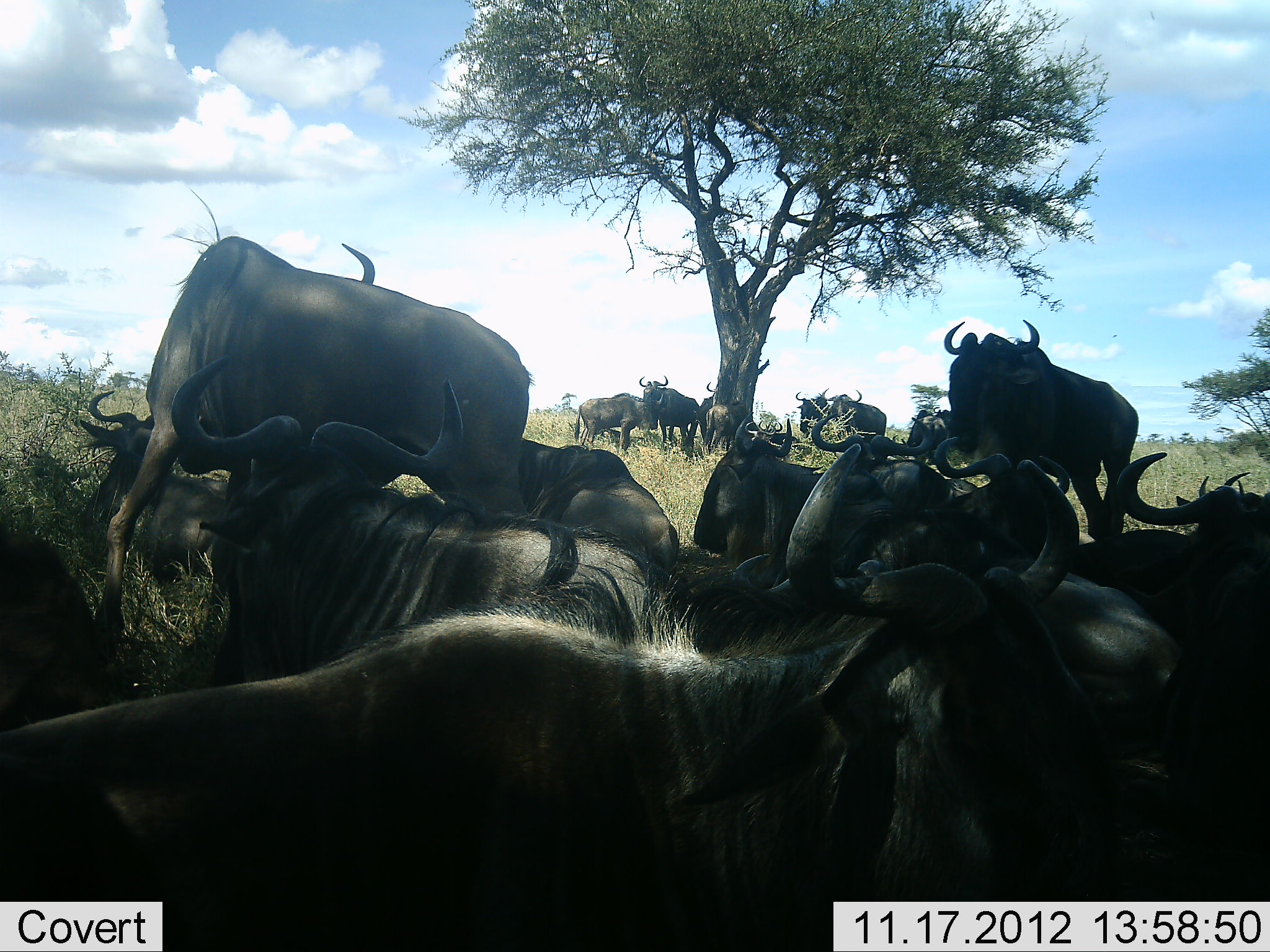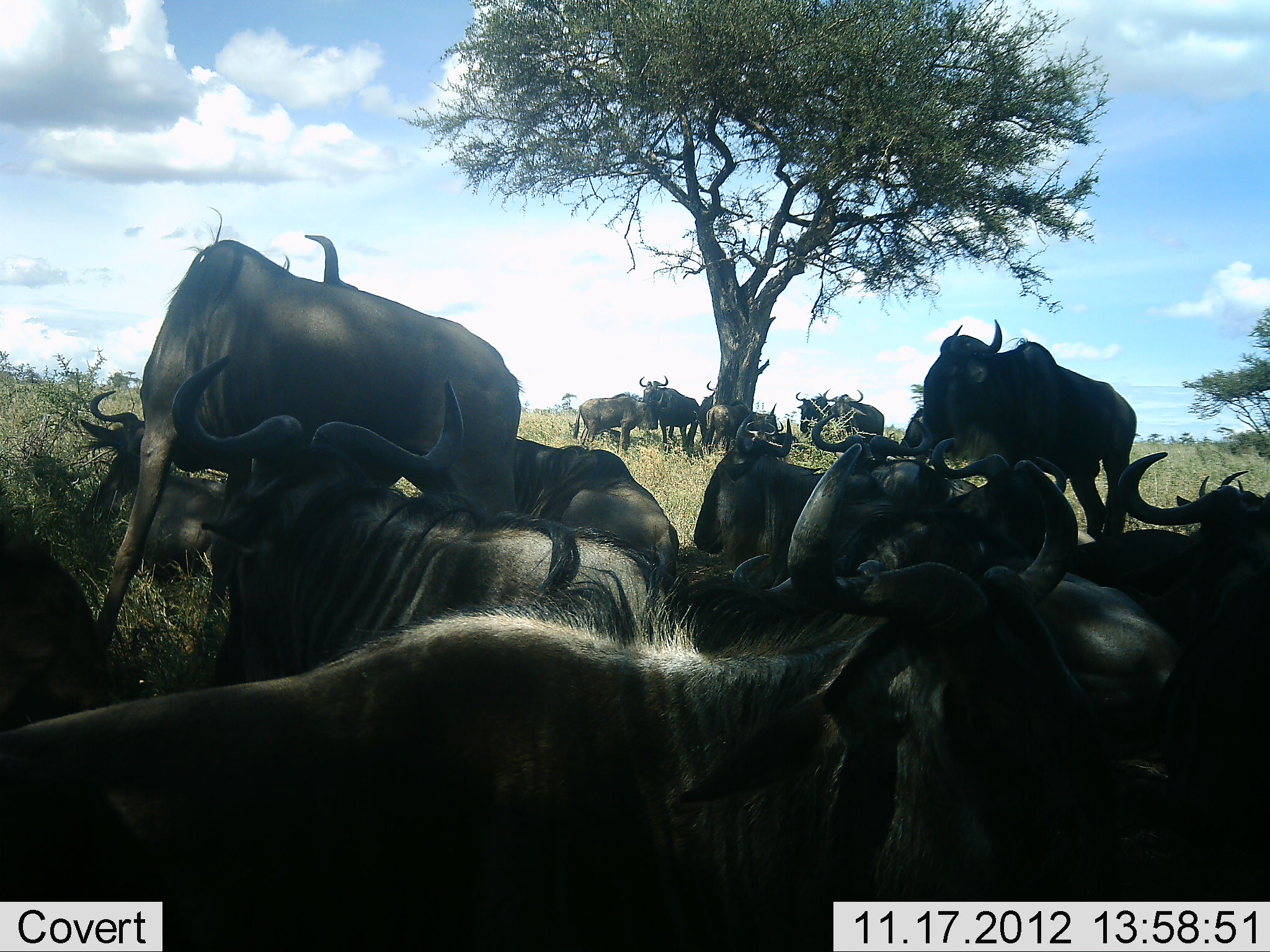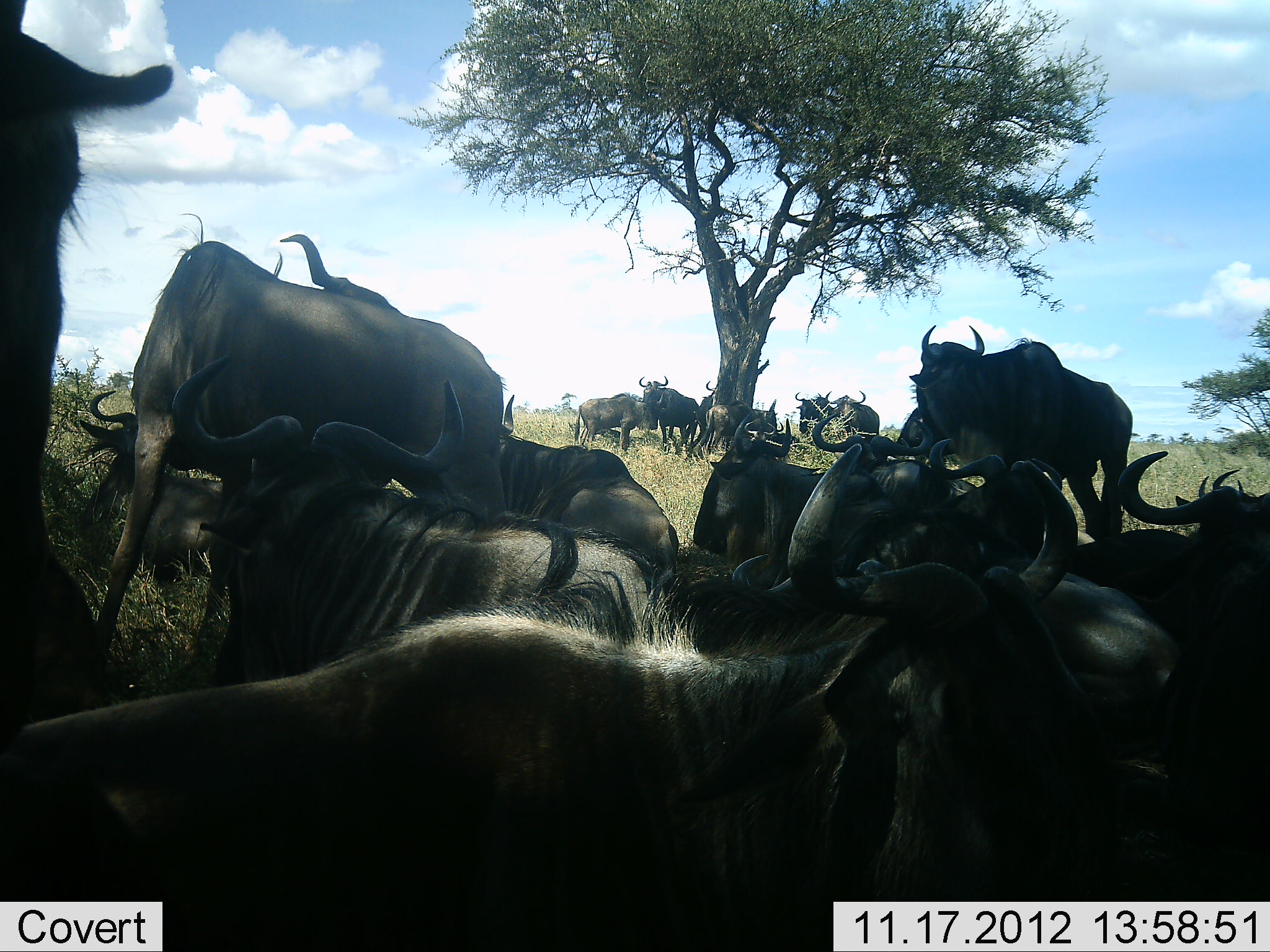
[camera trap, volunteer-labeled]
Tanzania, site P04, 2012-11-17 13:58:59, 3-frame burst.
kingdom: Animalia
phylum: Chordata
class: Mammalia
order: Artiodactyla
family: Bovidae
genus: Connochaetes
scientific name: Connochaetes taurinus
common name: blue wildebeest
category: wildebeest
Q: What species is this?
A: Wildebeest (blue wildebeest) (Connochaetes taurinus).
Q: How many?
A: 11-50.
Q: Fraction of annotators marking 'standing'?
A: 64%.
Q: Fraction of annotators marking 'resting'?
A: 100%.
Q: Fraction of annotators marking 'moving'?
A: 9%.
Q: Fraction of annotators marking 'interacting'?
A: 9%.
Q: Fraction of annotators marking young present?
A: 0%.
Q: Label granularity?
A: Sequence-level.